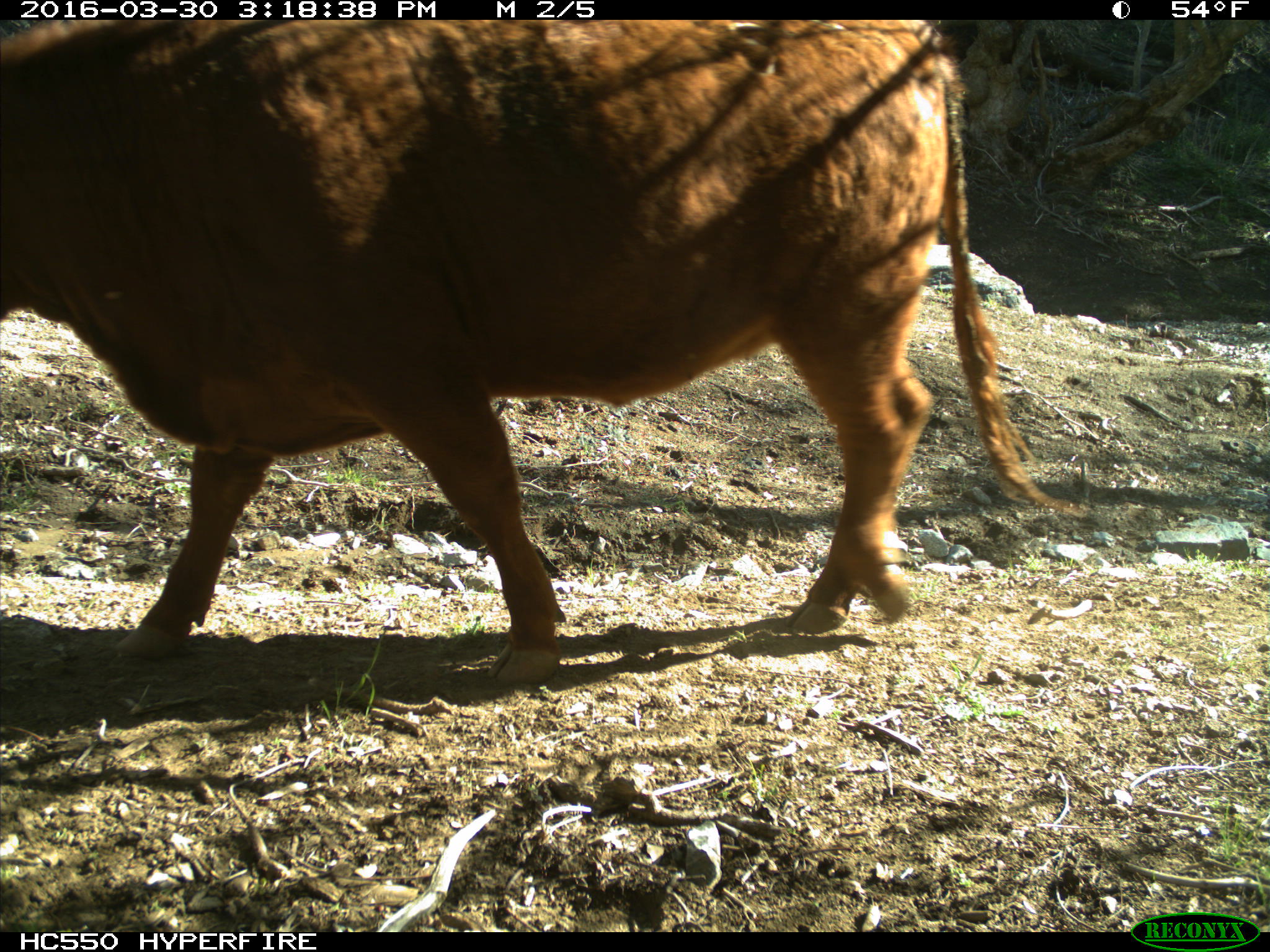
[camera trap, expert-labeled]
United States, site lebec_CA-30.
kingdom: Animalia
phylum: Chordata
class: Mammalia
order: Artiodactyla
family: Bovidae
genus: Bos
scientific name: Bos taurus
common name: domestic cow